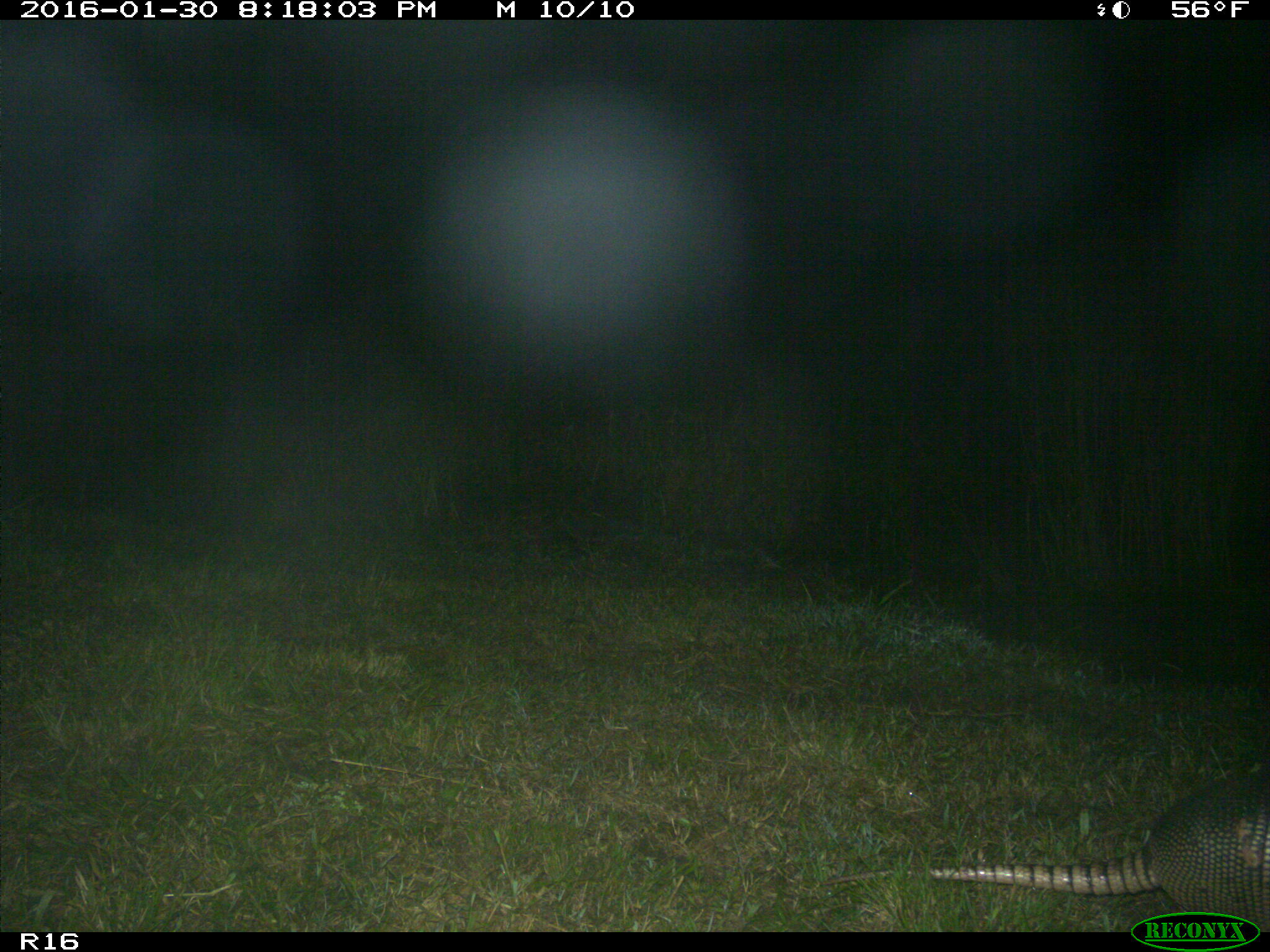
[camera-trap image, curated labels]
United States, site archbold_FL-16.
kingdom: Animalia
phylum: Chordata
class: Mammalia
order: Cingulata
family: Dasypodidae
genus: Dasypus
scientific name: Dasypus novemcinctus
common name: nine-banded armadillo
Dasypus novemcinctus (nine-banded armadillo).